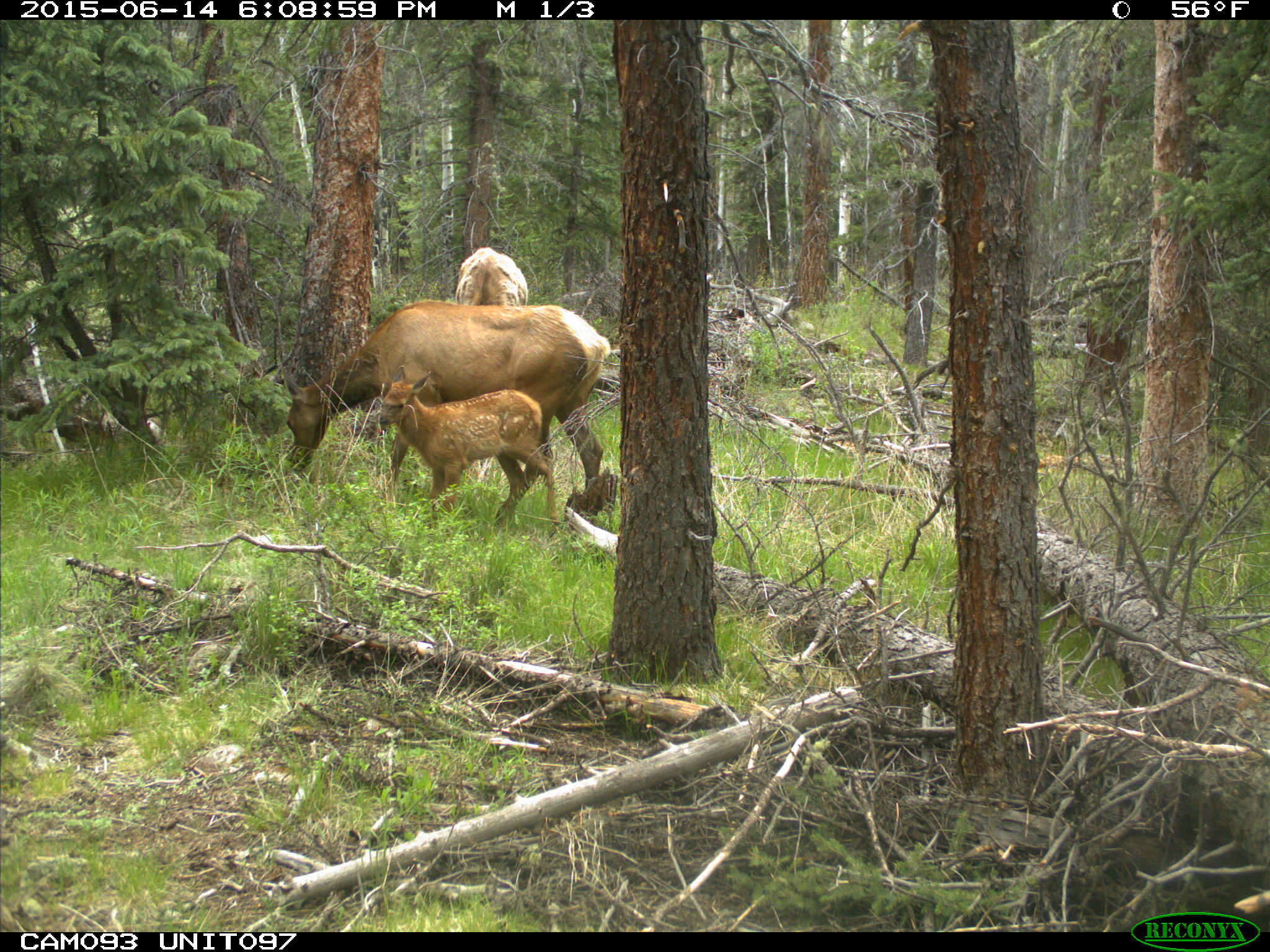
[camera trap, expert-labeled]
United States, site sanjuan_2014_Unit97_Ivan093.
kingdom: Animalia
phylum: Chordata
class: Mammalia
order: Artiodactyla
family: Cervidae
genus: Cervus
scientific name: Cervus elaphus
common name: red deer